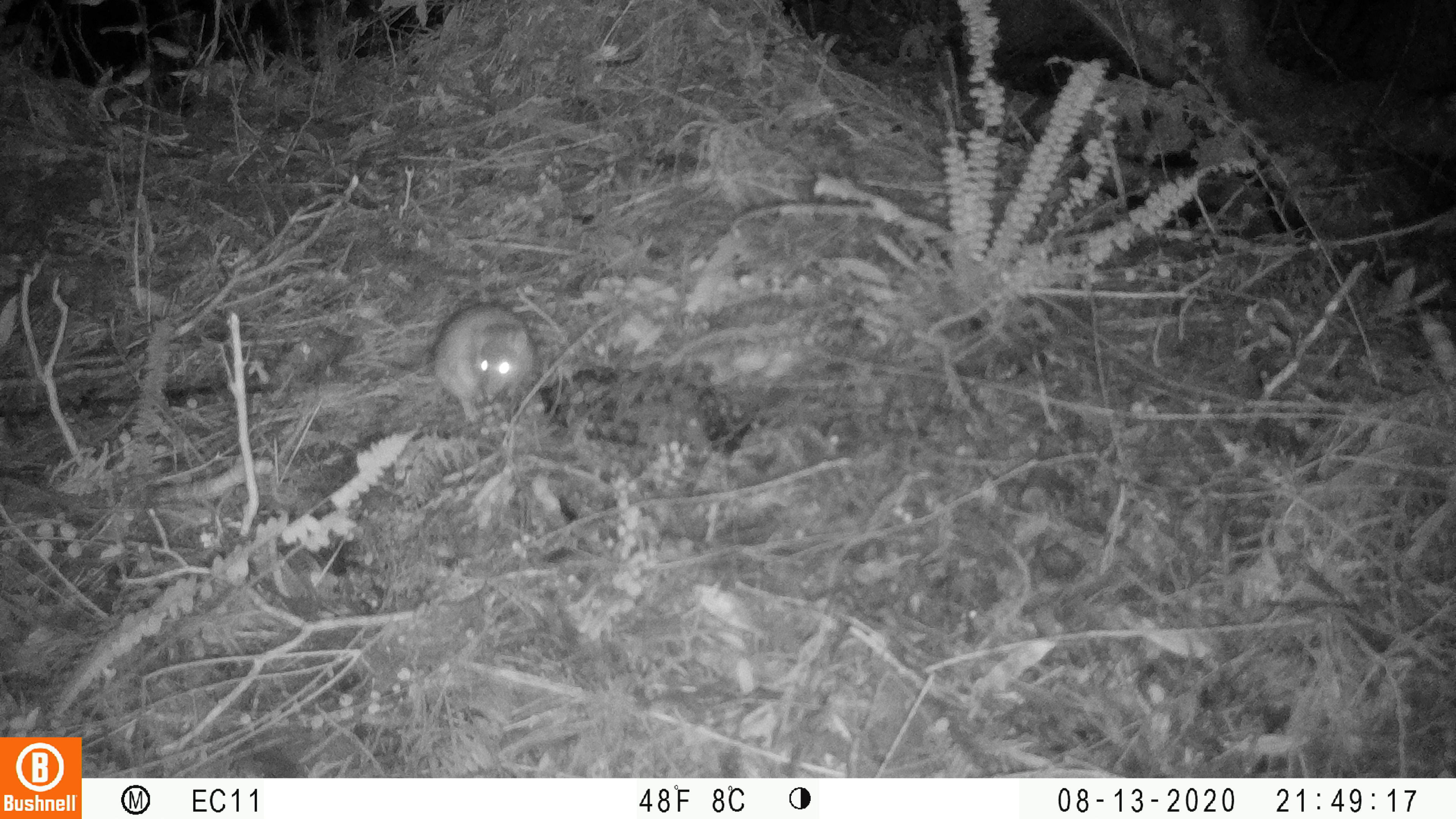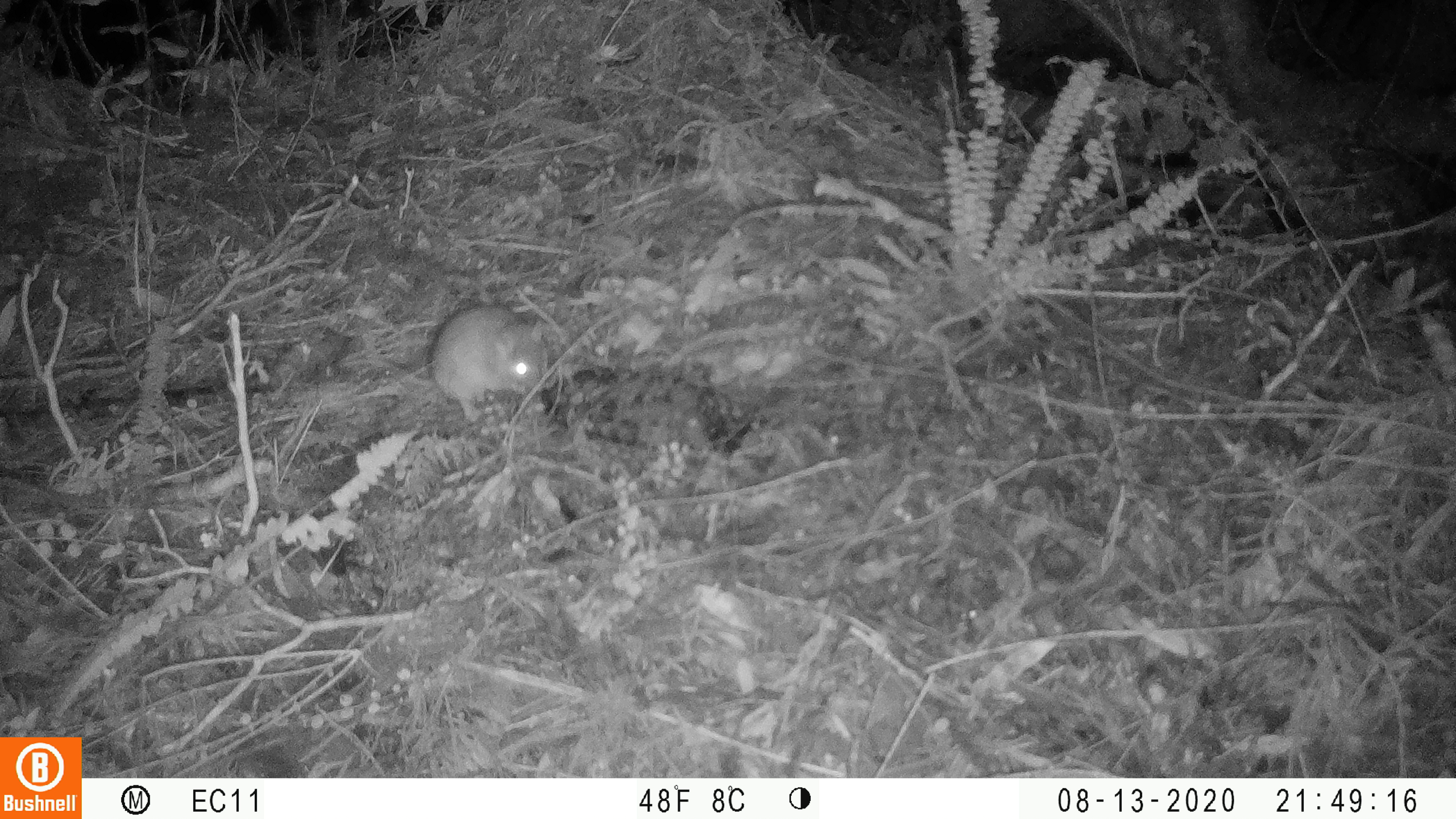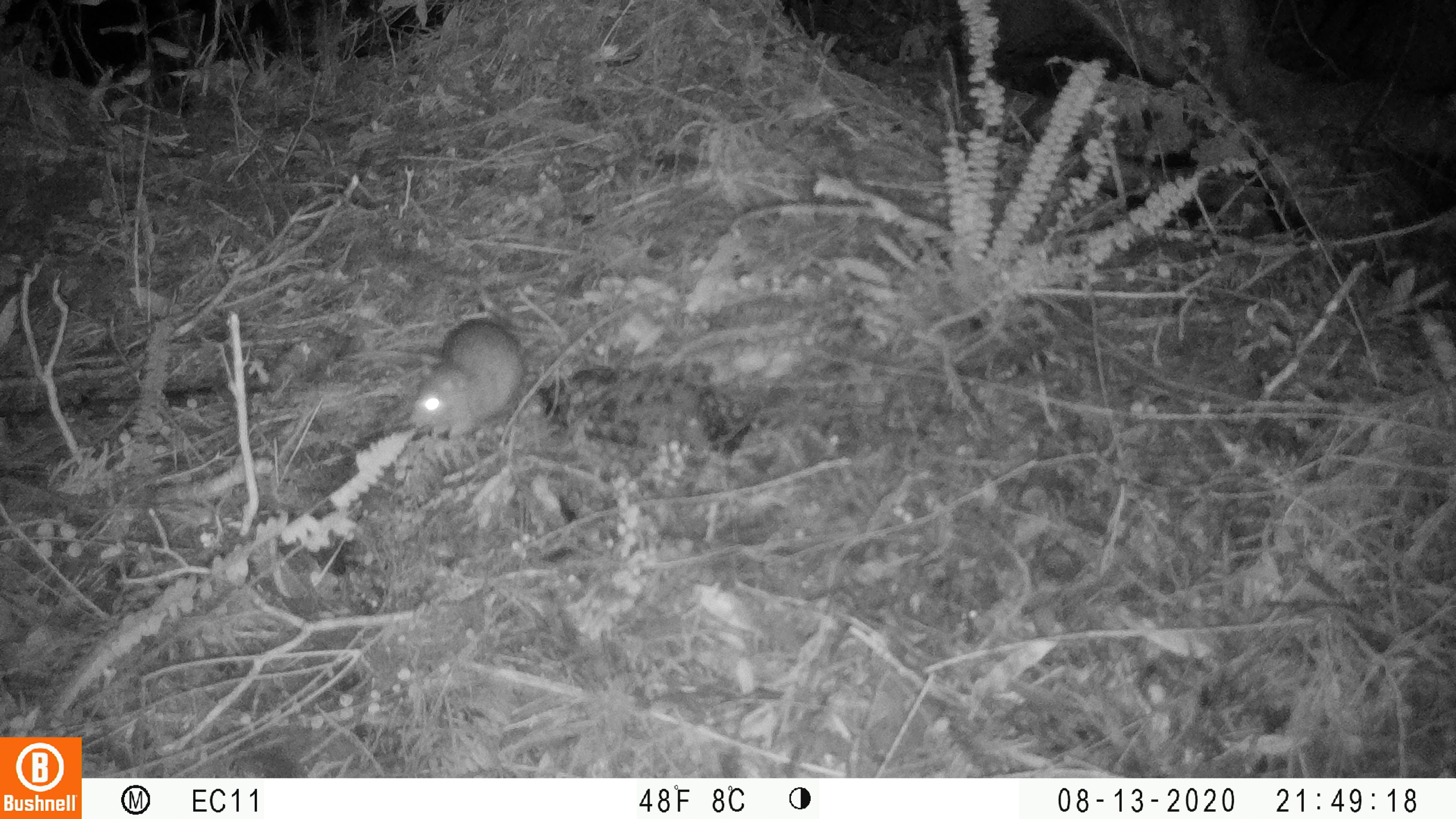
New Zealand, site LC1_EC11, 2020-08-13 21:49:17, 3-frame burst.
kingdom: Animalia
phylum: Chordata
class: Mammalia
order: Rodentia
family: Muridae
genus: Rattus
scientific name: Rattus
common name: rat